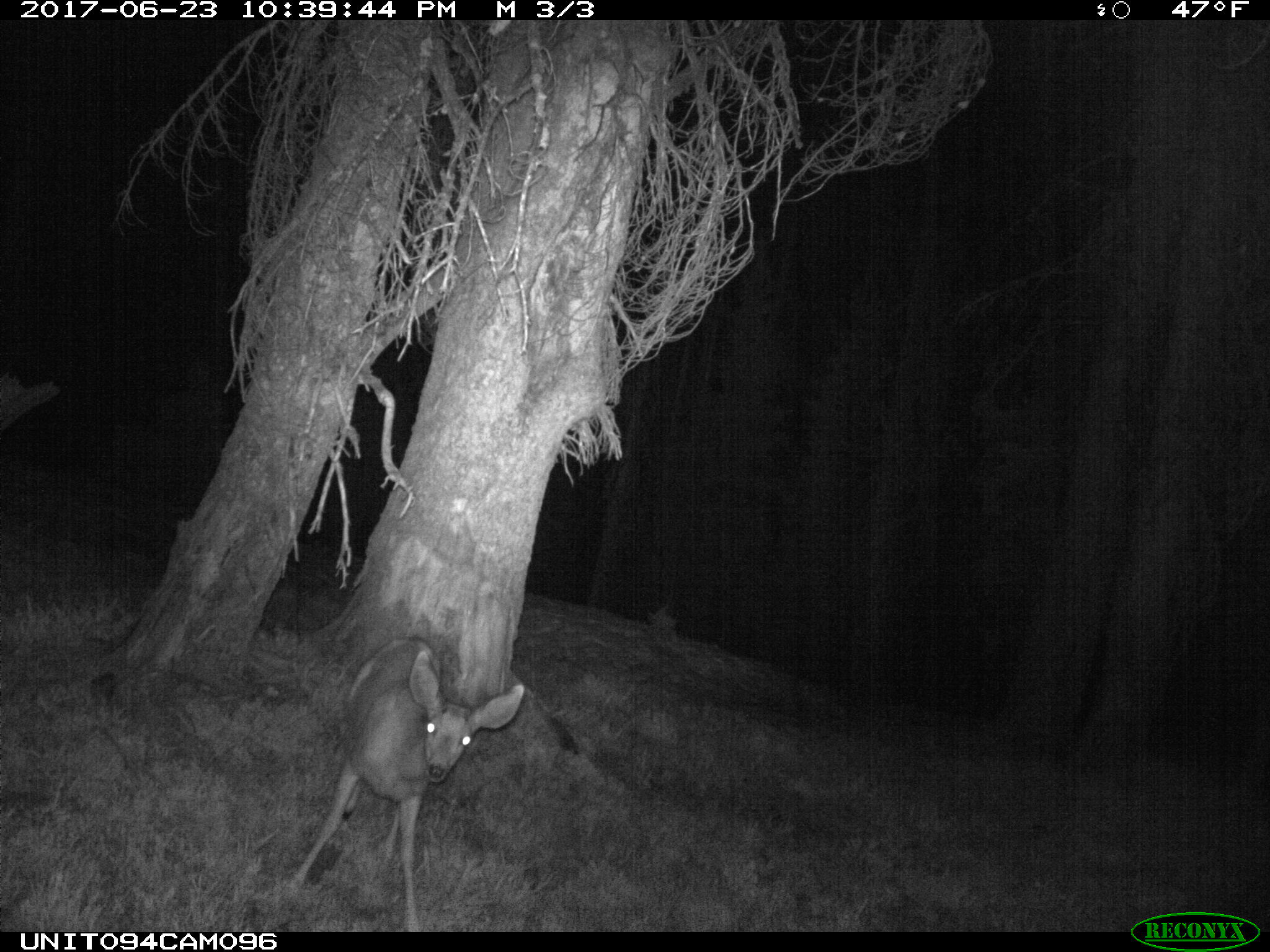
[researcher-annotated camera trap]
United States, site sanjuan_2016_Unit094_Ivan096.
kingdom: Animalia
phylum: Chordata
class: Mammalia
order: Artiodactyla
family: Cervidae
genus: Odocoileus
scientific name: Odocoileus hemionus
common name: mule deer